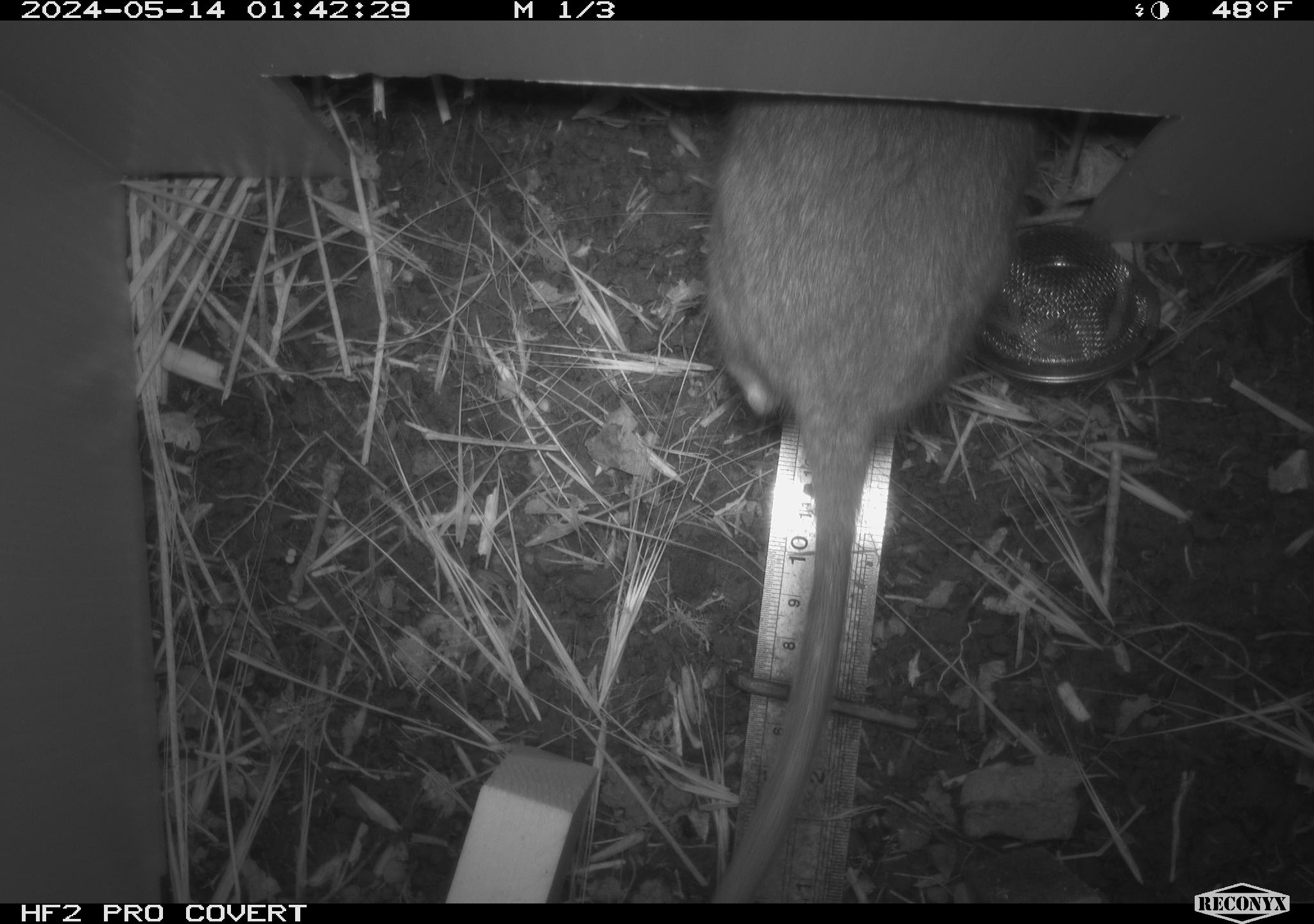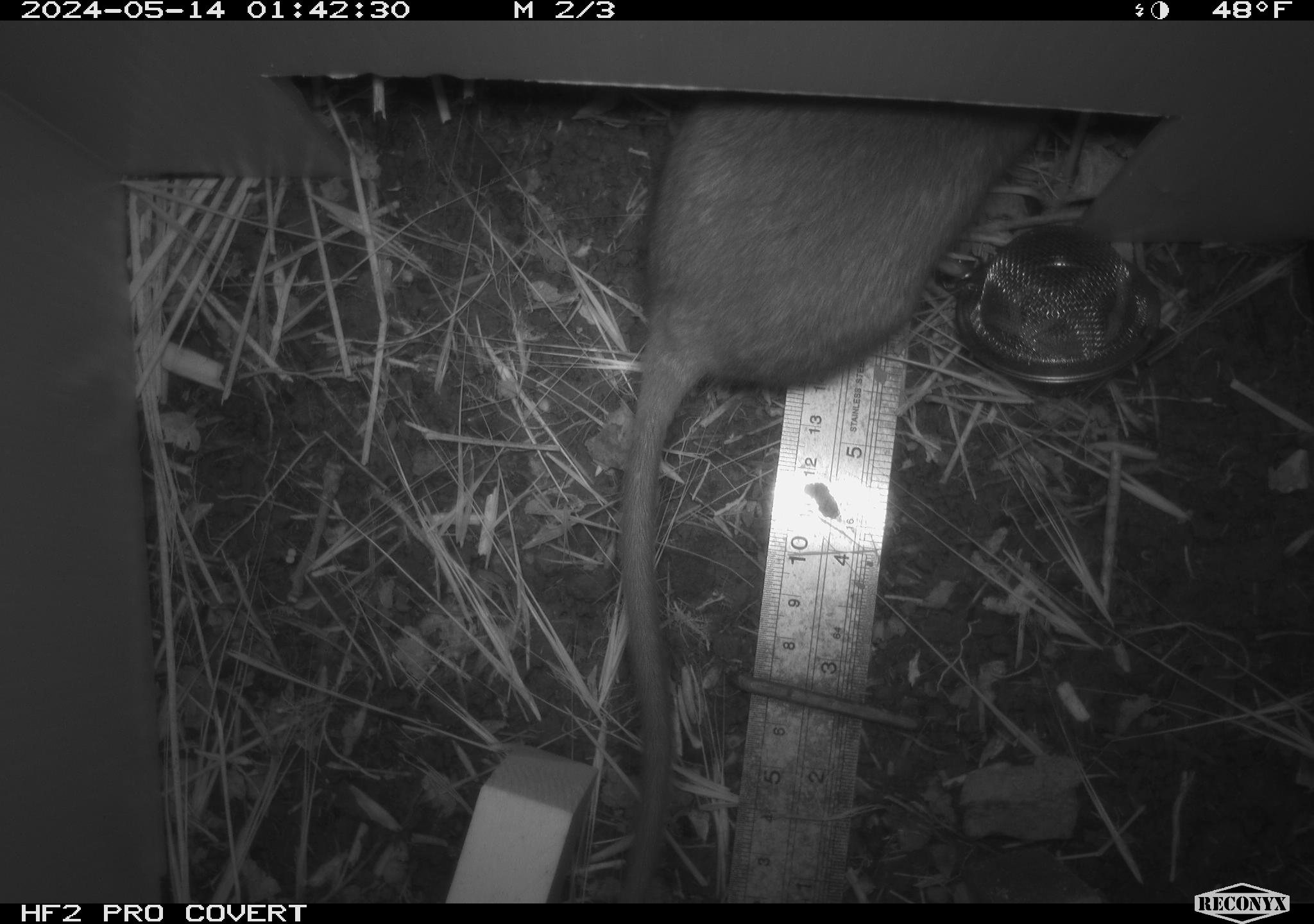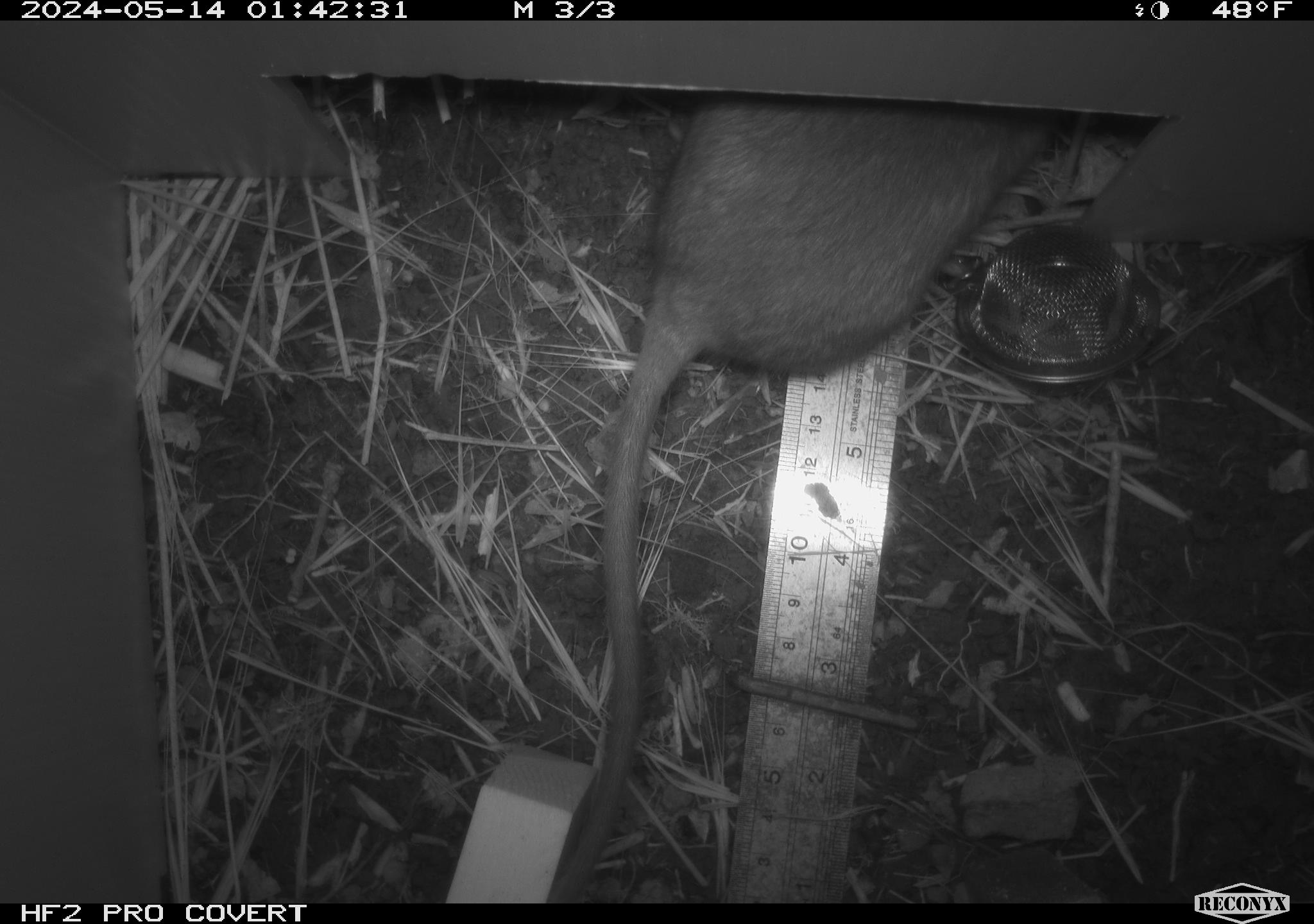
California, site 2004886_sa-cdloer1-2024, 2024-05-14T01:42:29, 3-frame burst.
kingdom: Animalia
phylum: Chordata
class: Mammalia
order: Rodentia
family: Cricetidae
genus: Neotoma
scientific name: Neotoma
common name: pack rat or woodrat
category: neotoma species